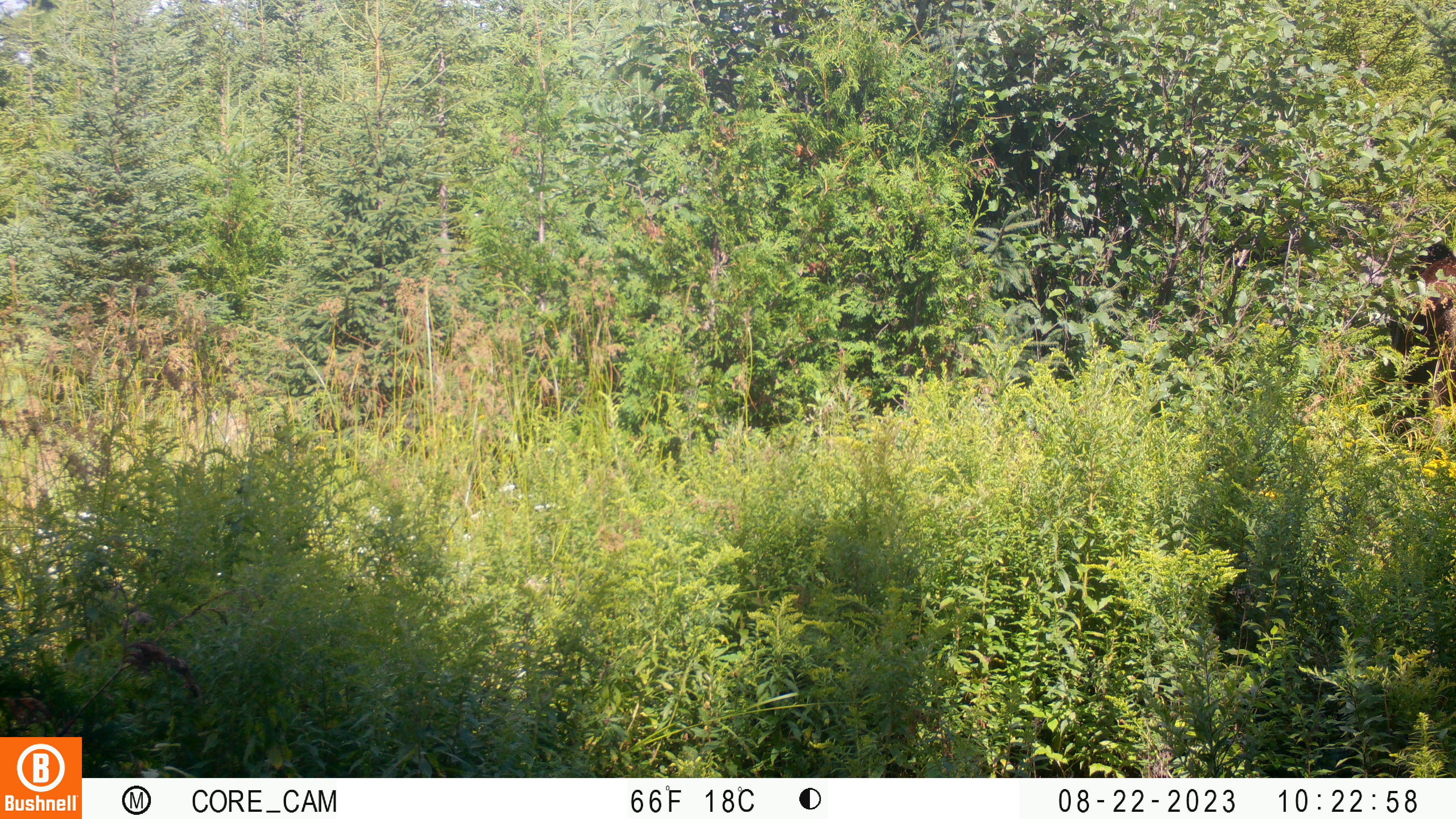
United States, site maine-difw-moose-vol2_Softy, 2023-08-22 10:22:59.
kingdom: Animalia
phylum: Chordata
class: Mammalia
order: Artiodactyla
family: Cervidae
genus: Alces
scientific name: Alces alces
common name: moose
Moose (Alces alces).